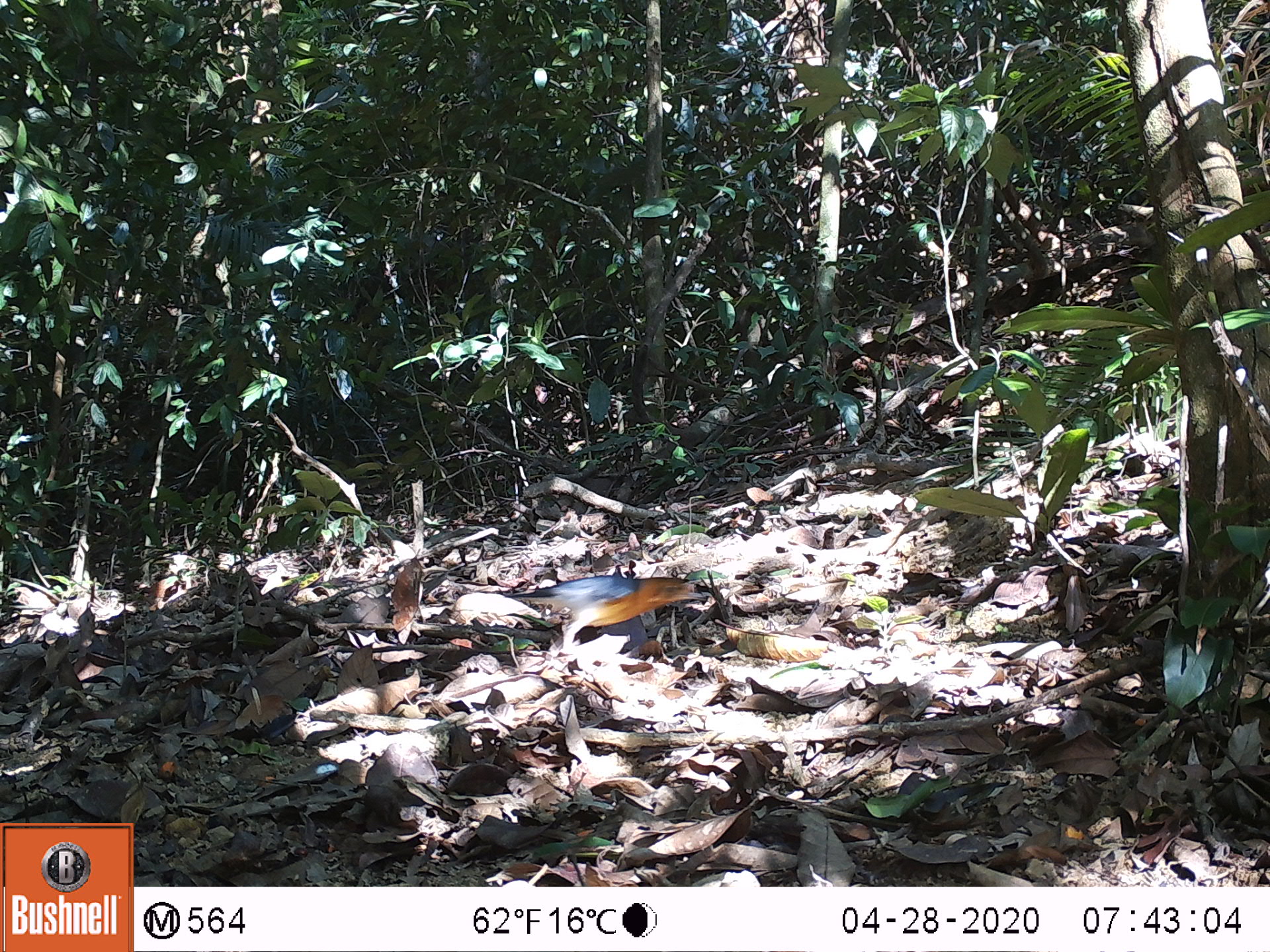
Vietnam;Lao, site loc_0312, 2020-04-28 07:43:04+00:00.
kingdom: Animalia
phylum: Chordata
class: Aves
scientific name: Aves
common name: bird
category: unidentified bird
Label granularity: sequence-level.